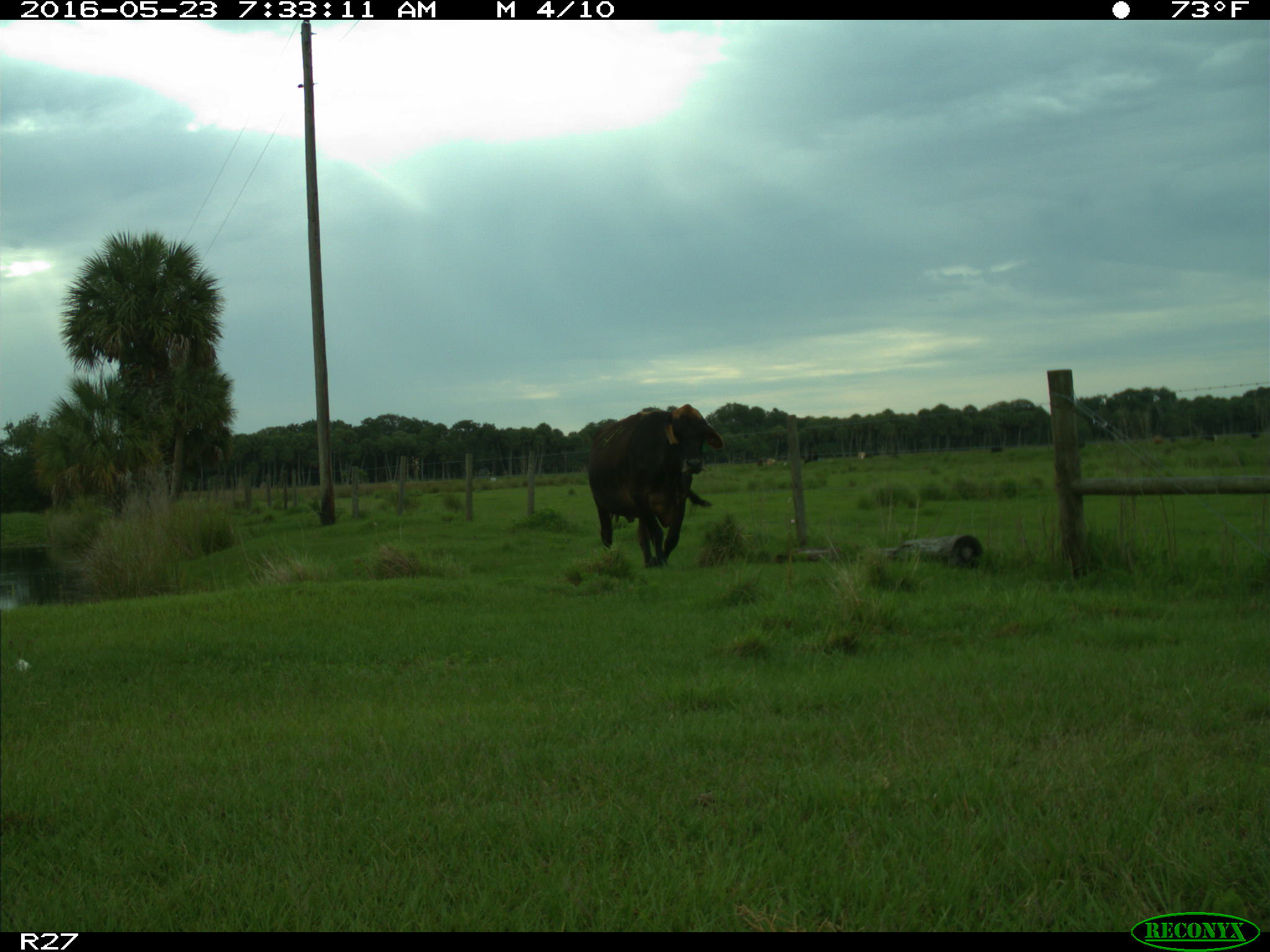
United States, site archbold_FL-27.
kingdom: Animalia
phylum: Chordata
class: Mammalia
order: Artiodactyla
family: Bovidae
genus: Bos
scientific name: Bos taurus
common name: domestic cow